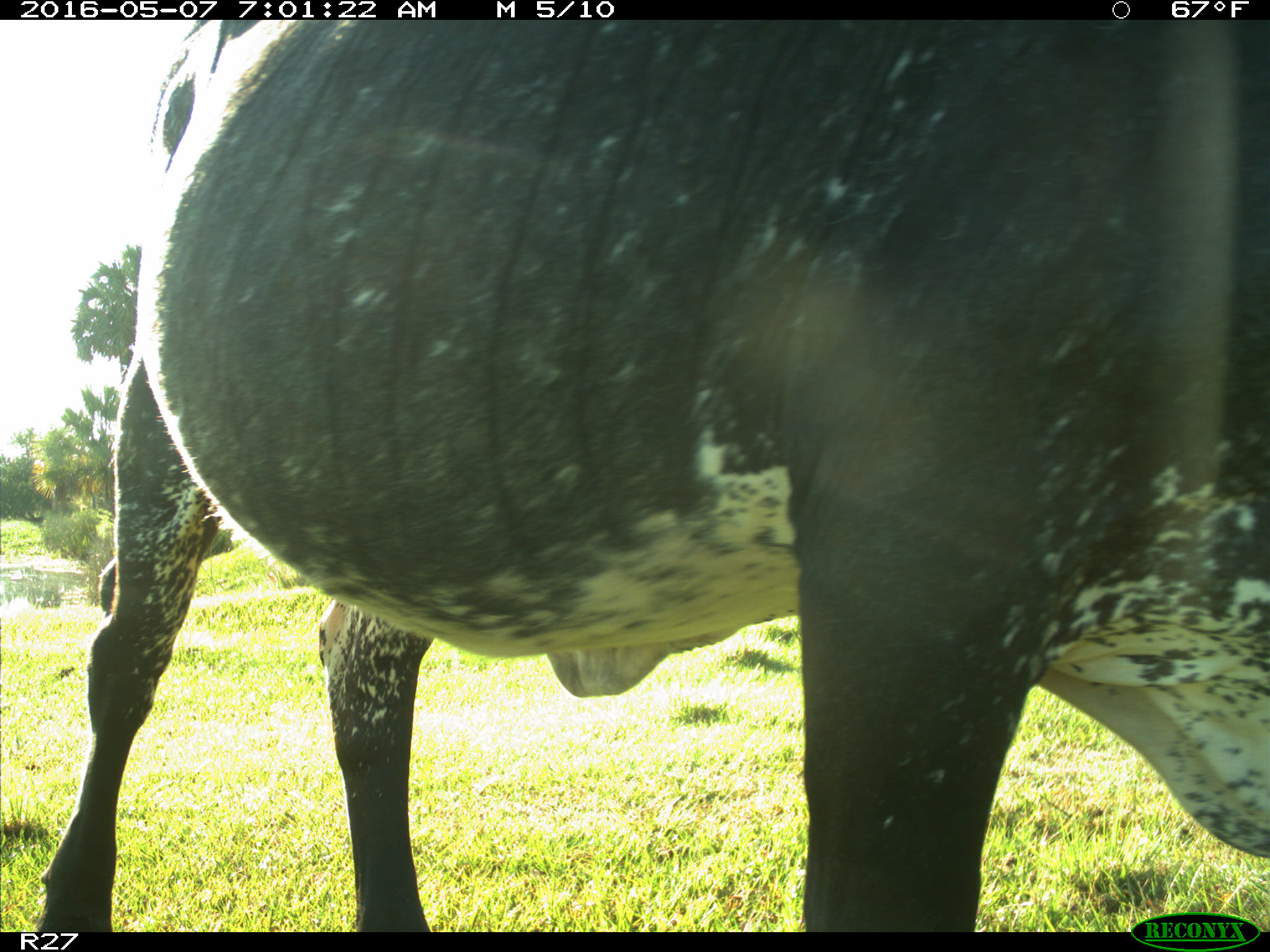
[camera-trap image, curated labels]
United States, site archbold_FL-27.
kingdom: Animalia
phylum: Chordata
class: Mammalia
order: Artiodactyla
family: Bovidae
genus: Bos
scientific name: Bos taurus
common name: domestic cow